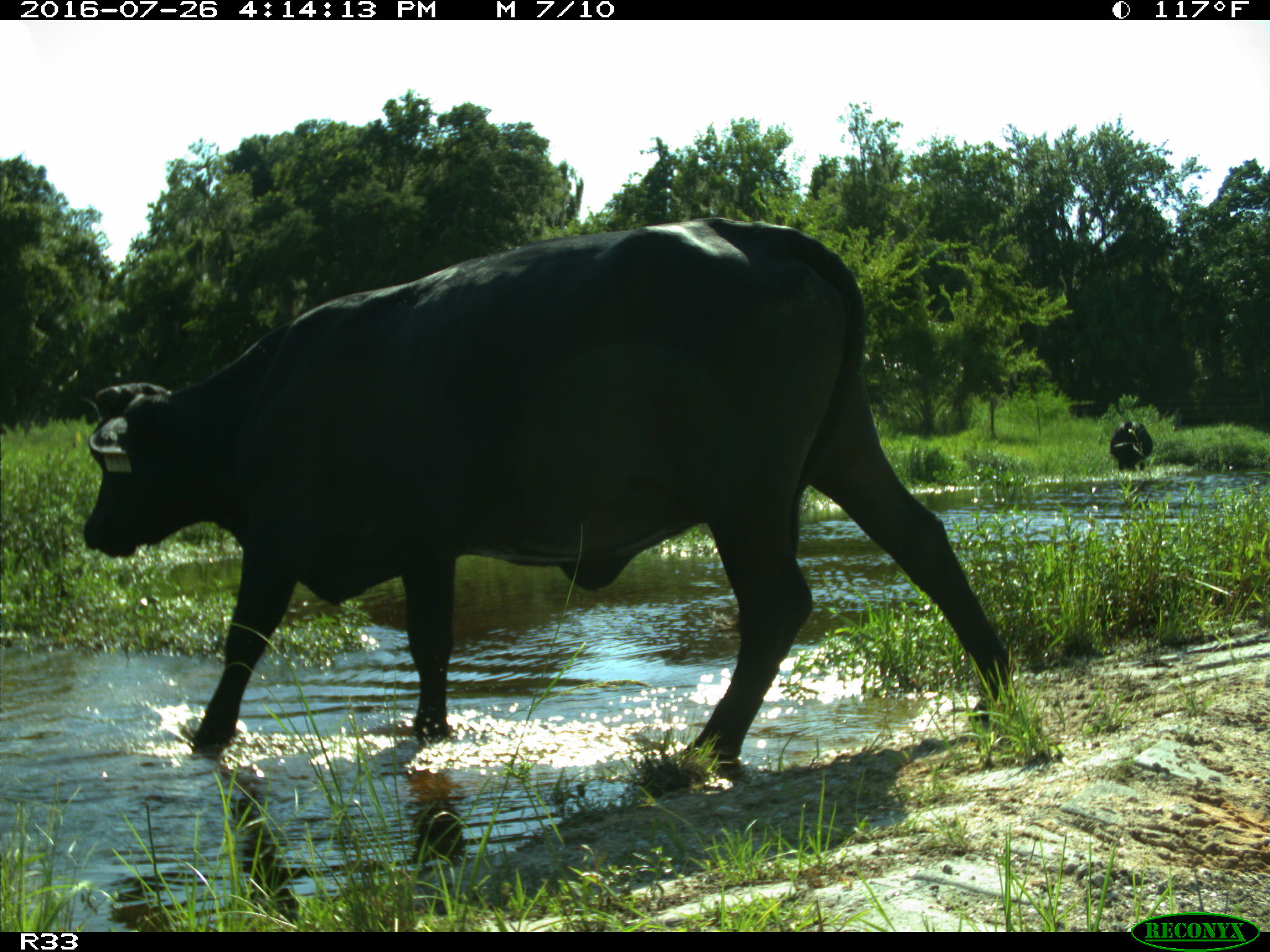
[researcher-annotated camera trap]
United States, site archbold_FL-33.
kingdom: Animalia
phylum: Chordata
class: Mammalia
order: Artiodactyla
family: Bovidae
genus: Bos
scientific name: Bos taurus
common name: domestic cow